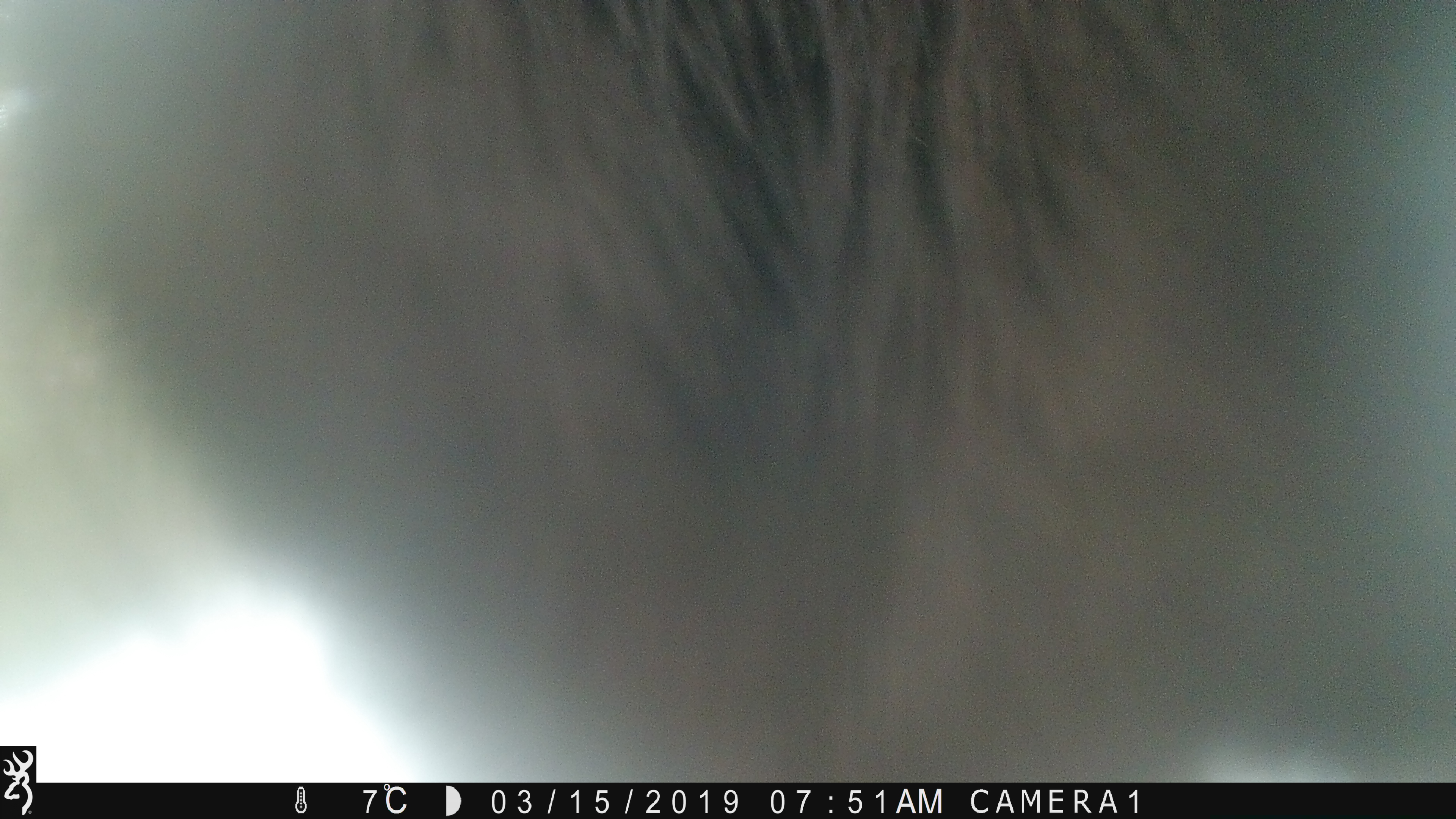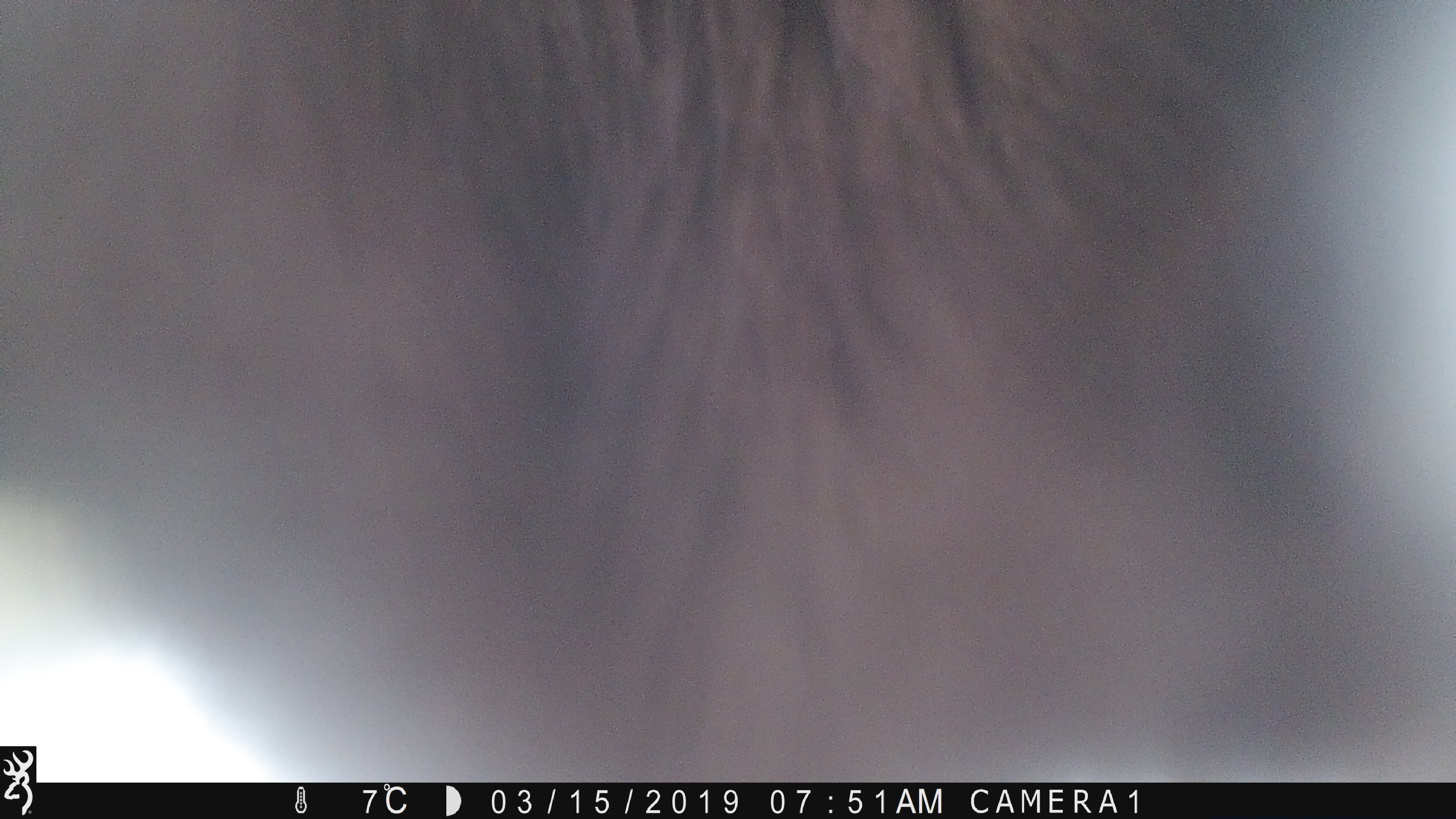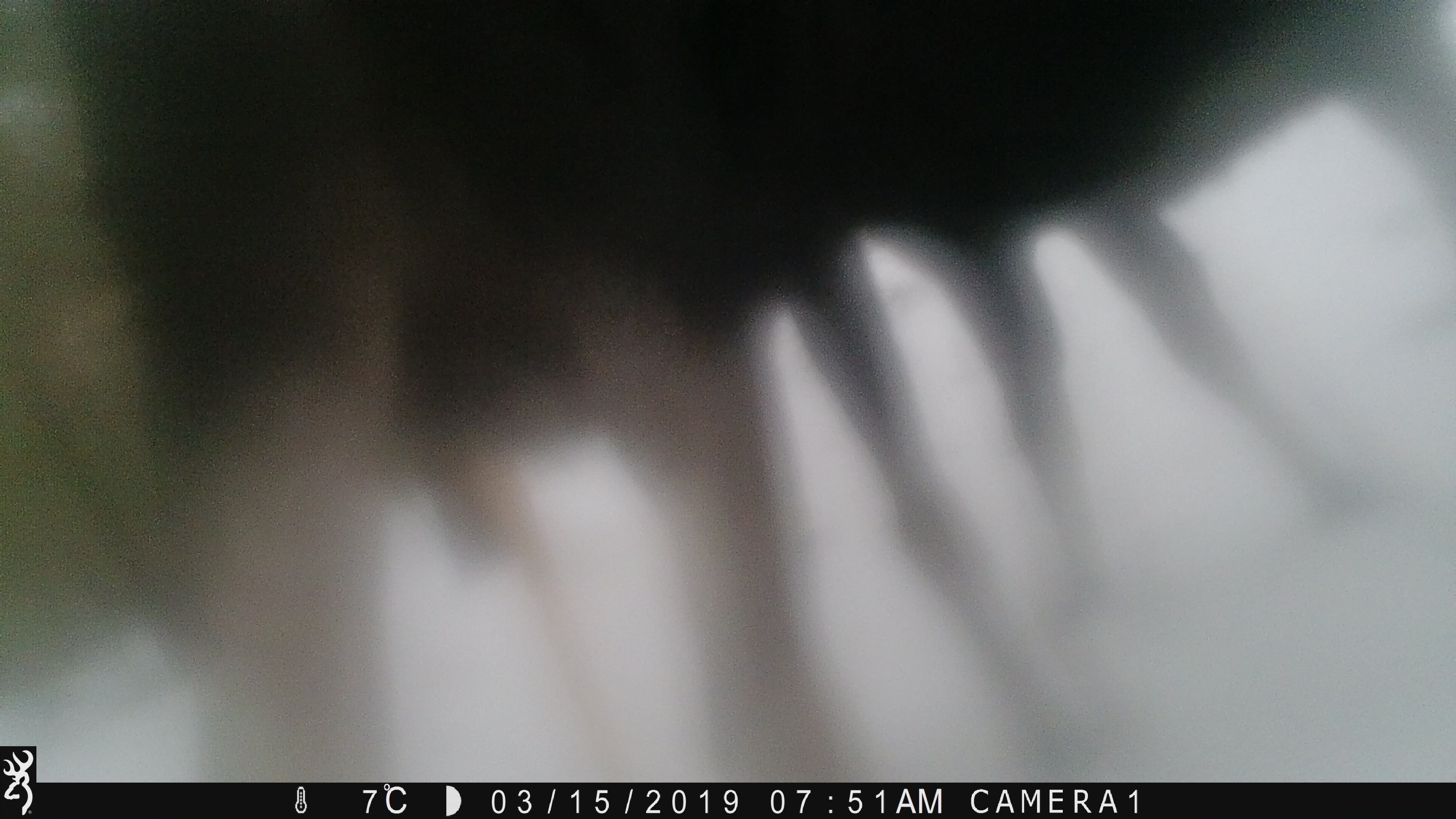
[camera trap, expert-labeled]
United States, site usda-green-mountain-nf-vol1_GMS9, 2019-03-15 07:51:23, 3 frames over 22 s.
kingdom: Animalia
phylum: Chordata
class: Mammalia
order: Artiodactyla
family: Cervidae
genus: Alces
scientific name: Alces alces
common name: moose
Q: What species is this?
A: Moose (Alces alces).